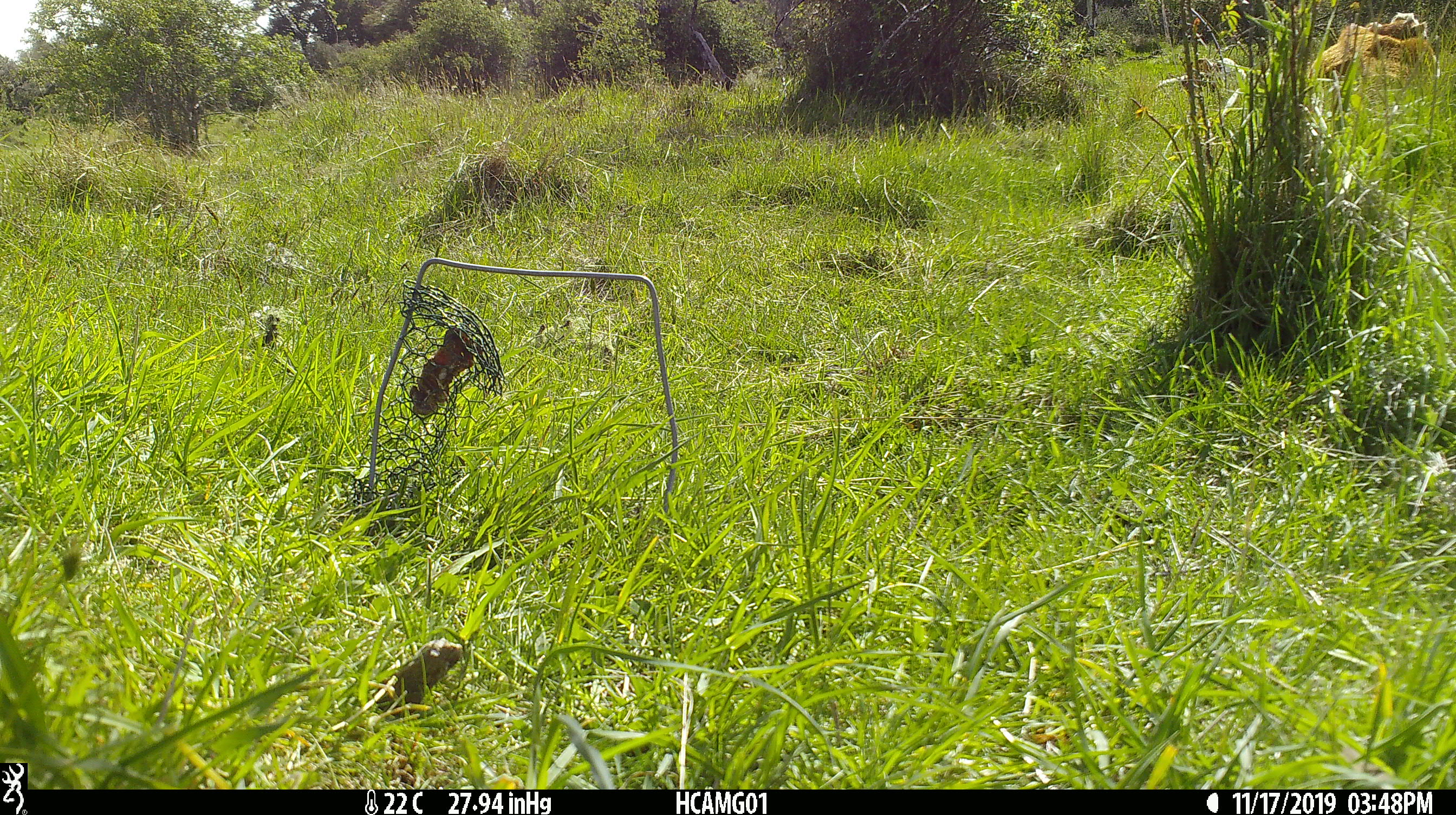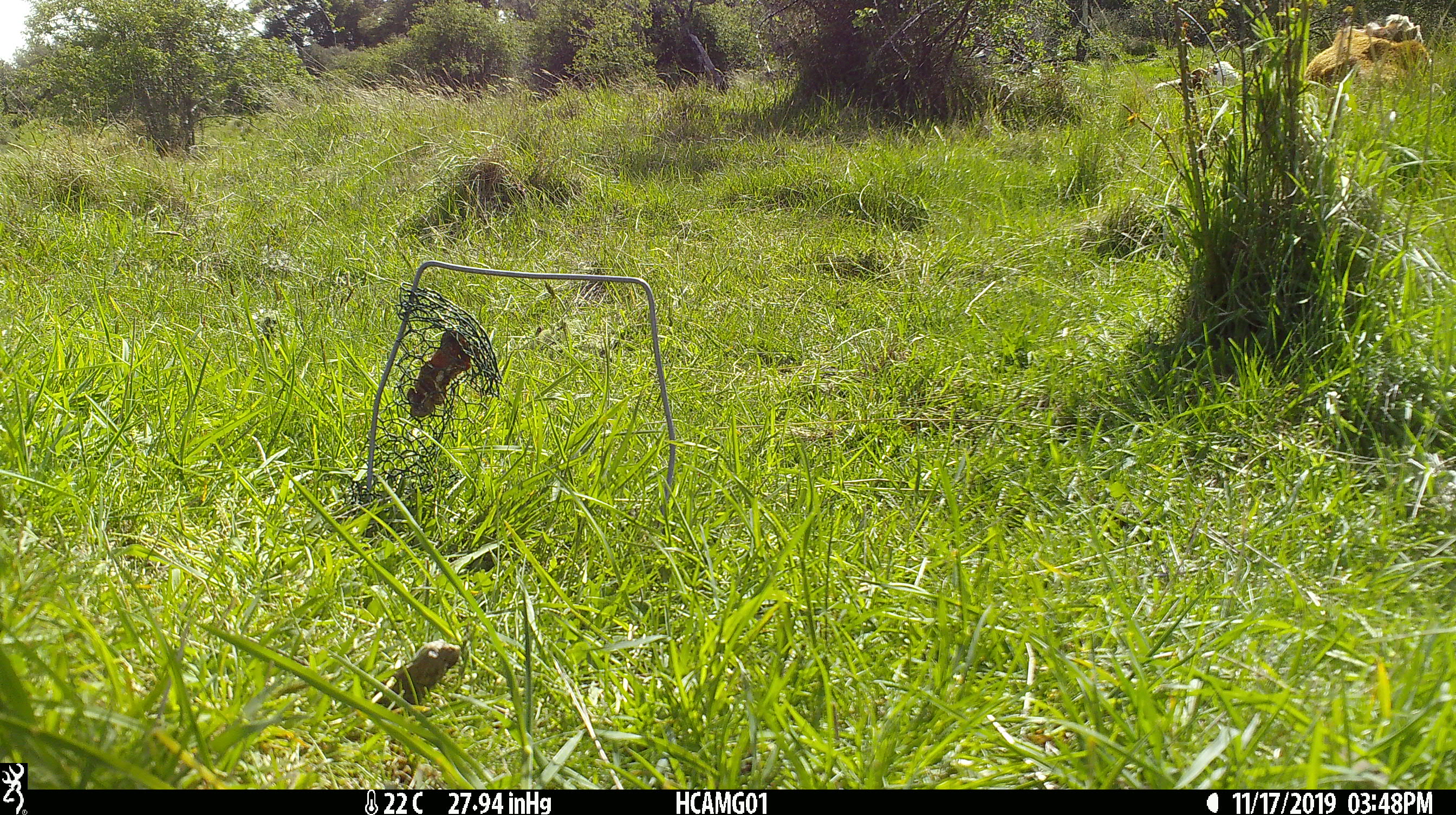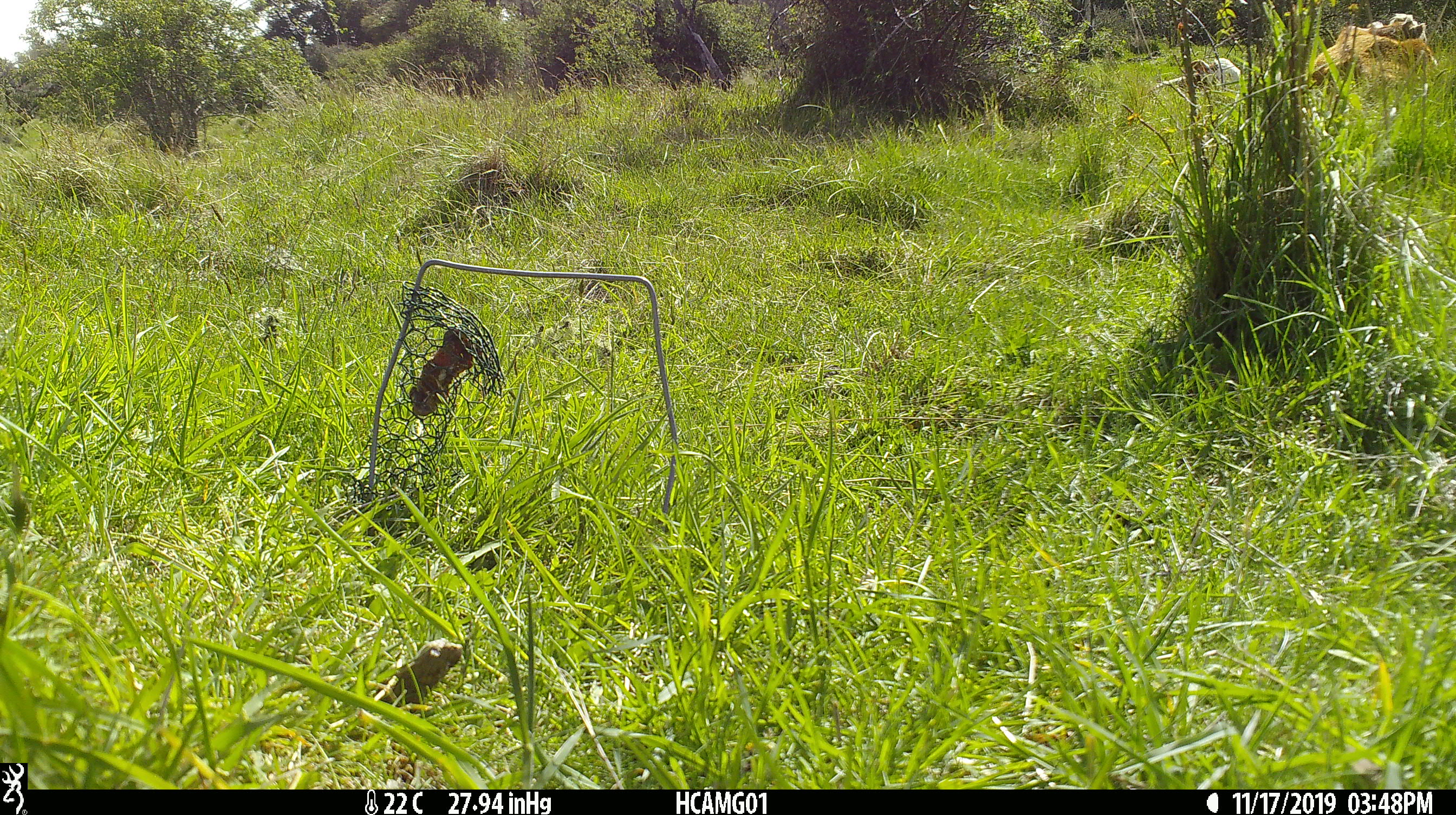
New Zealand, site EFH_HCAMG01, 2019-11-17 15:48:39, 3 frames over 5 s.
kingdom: Animalia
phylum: Chordata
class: Mammalia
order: Artiodactyla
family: Bovidae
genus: Bos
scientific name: Bos taurus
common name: domestic cow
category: cow